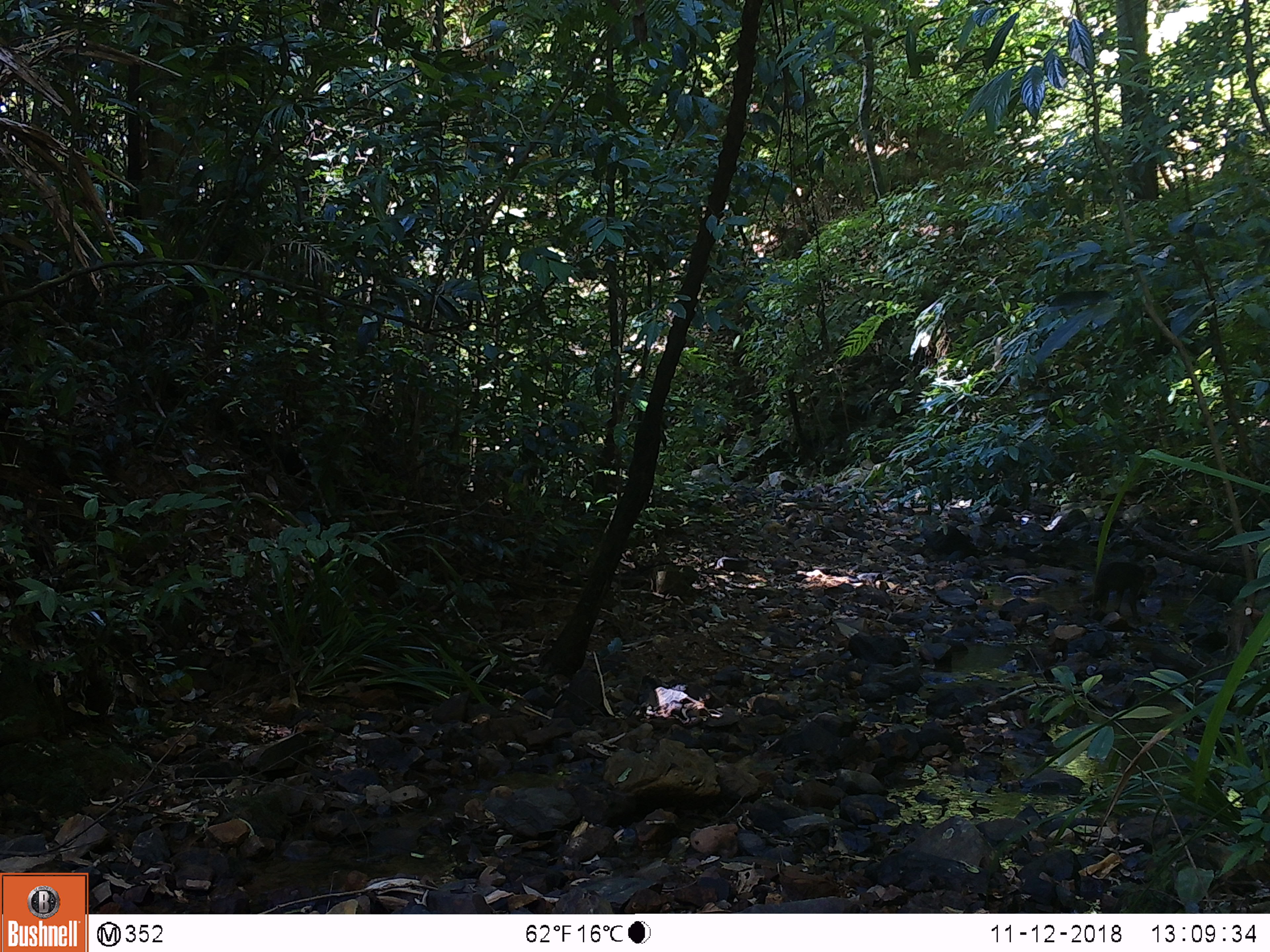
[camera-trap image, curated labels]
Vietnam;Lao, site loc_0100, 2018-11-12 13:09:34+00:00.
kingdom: Animalia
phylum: Chordata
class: Mammalia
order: Primates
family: Cercopithecidae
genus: Macaca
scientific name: Macaca arctoides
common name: stump-tailed macaque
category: stump tailed macaque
Stump tailed macaque (stump-tailed macaque) (Macaca arctoides). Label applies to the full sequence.